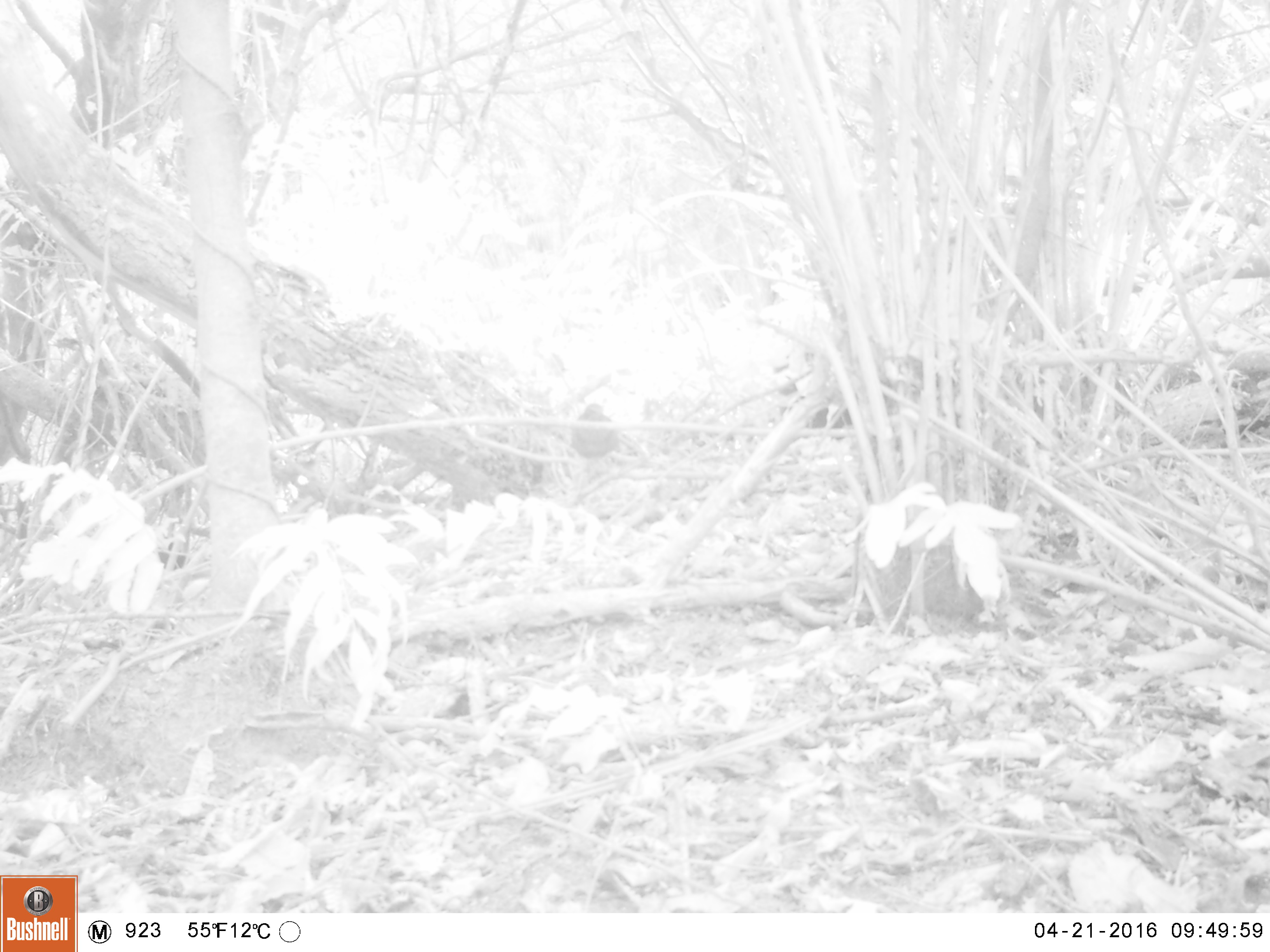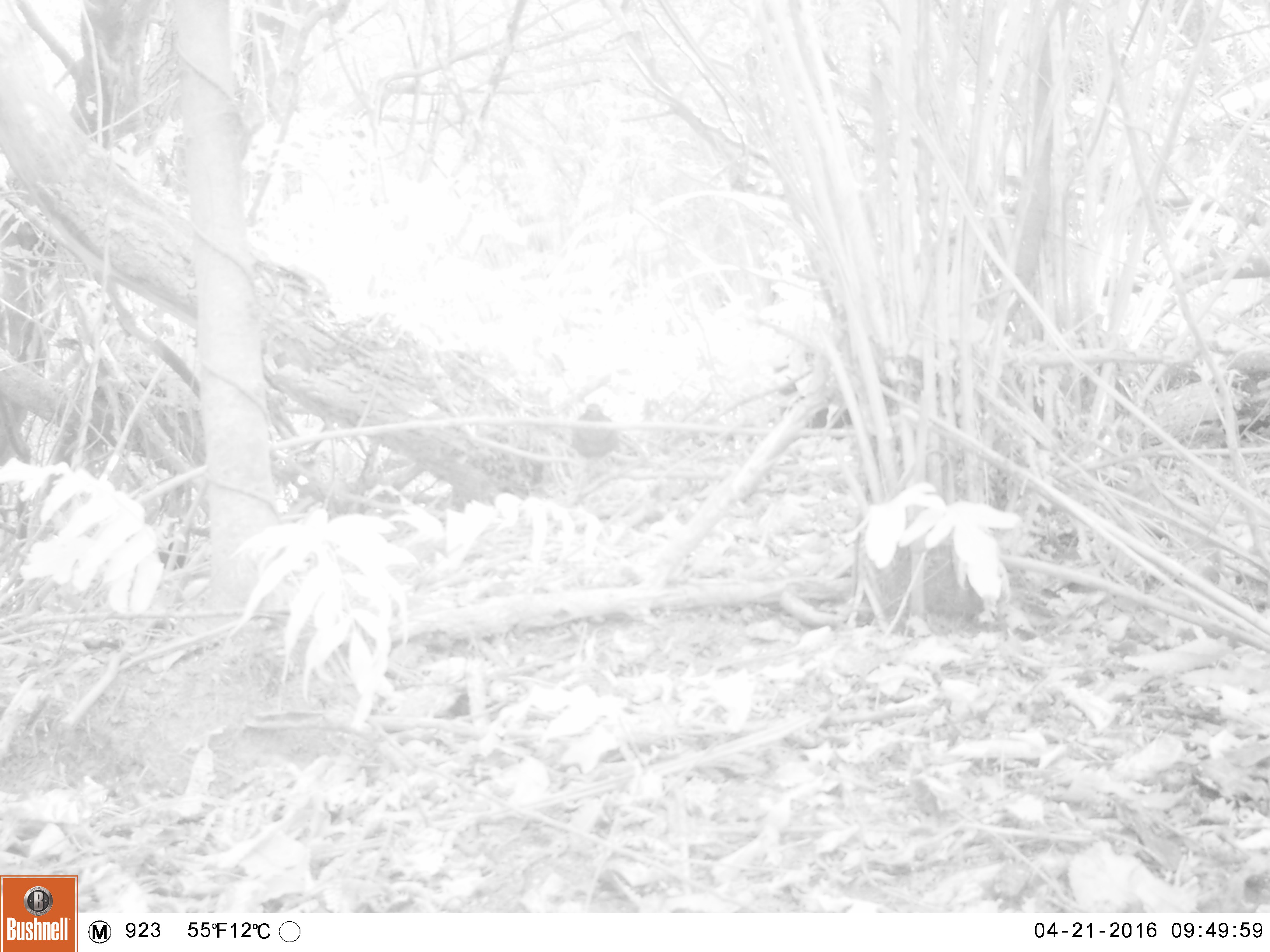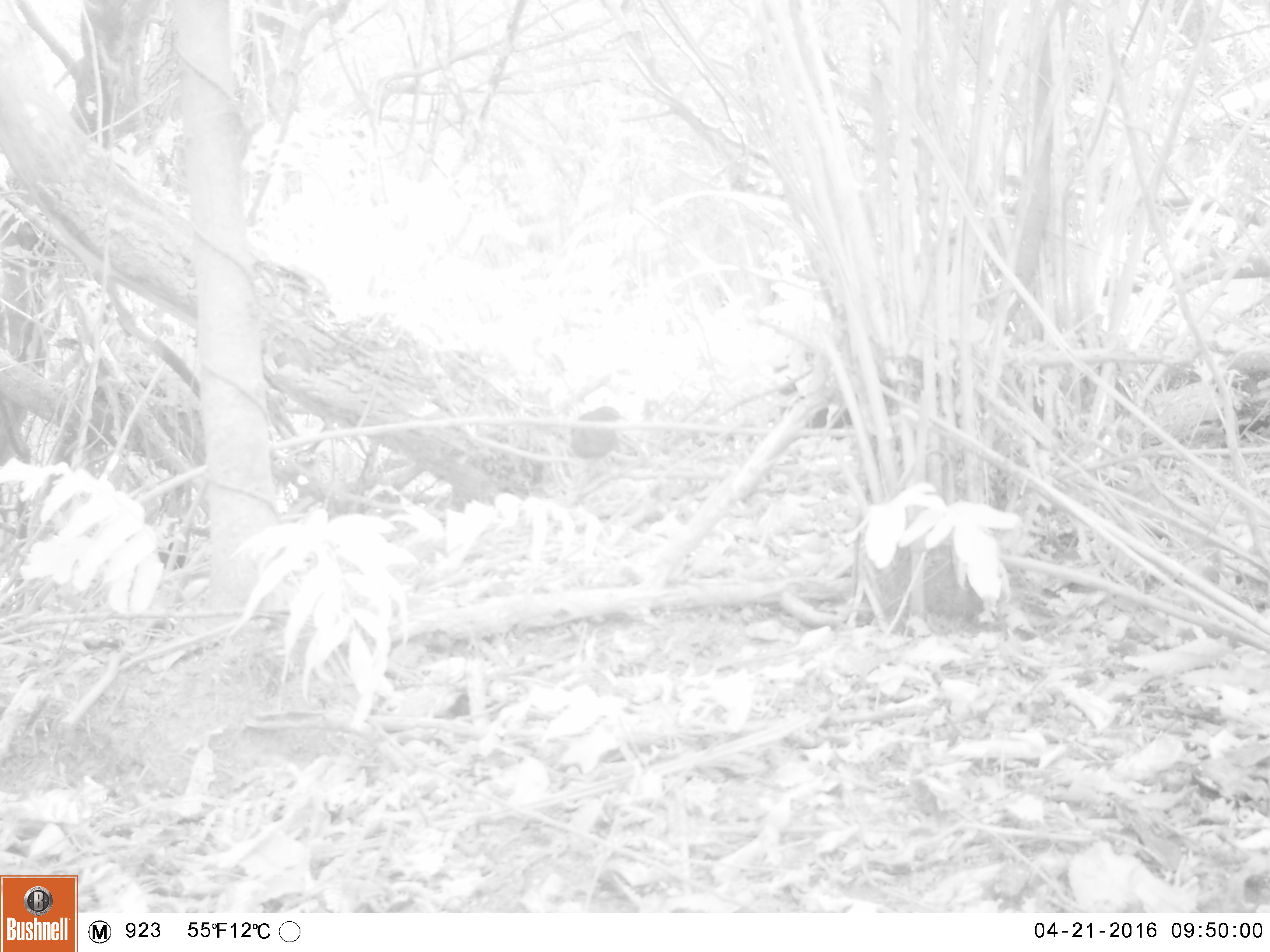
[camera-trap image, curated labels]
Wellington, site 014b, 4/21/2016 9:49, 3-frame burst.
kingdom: Animalia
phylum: Chordata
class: Aves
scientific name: Aves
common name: bird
Bird (Aves).